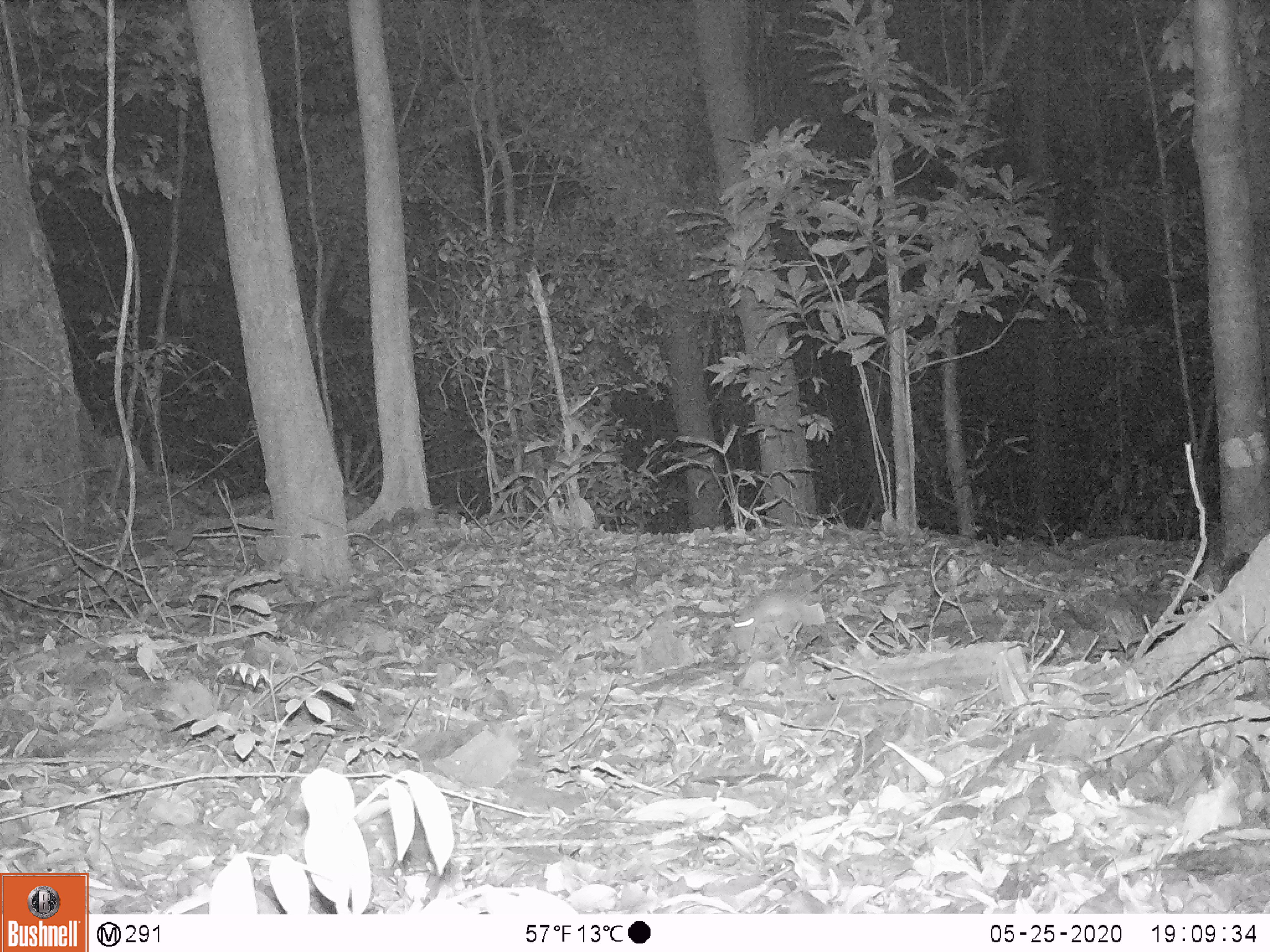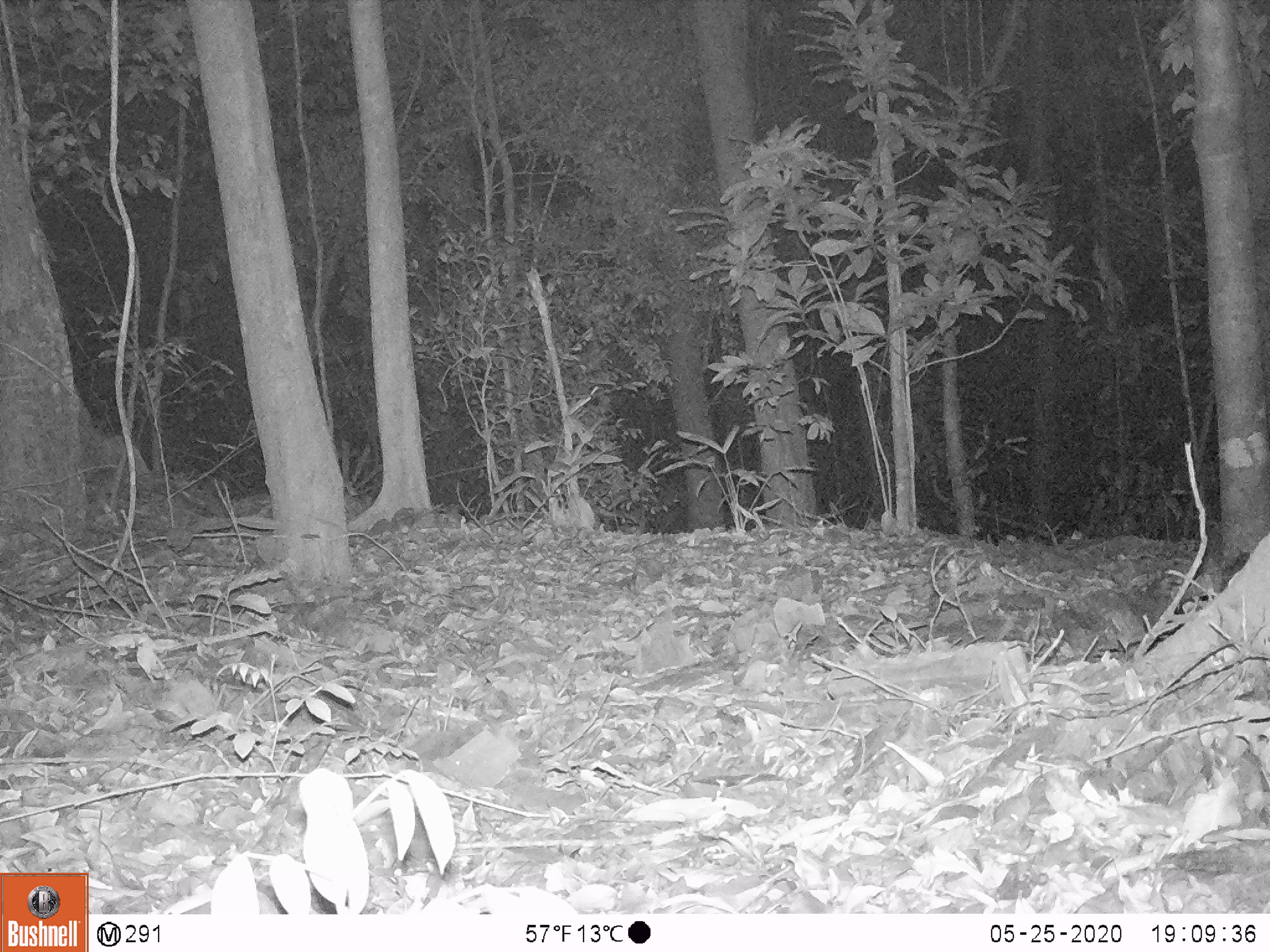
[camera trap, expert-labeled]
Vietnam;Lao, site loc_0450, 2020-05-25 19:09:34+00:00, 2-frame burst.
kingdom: Animalia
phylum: Chordata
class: Mammalia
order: Rodentia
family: Muridae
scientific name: Muridae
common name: old-world mice and rats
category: unidentified murid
Unidentified murid (old-world mice and rats) (Muridae). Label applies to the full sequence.